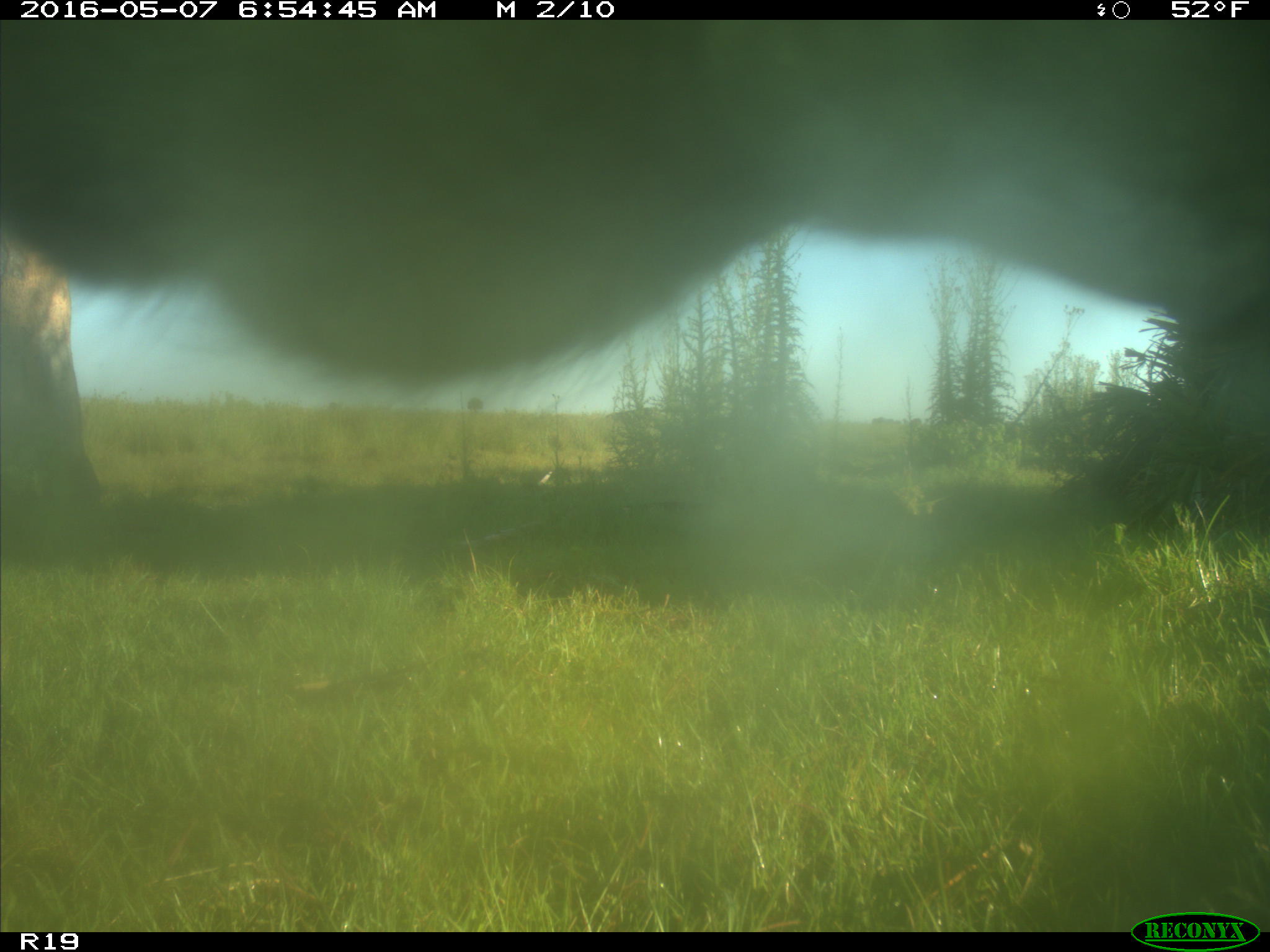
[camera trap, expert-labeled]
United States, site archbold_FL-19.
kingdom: Animalia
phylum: Chordata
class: Mammalia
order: Artiodactyla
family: Bovidae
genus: Bos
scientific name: Bos taurus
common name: domestic cow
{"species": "Bos taurus (domestic cow)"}